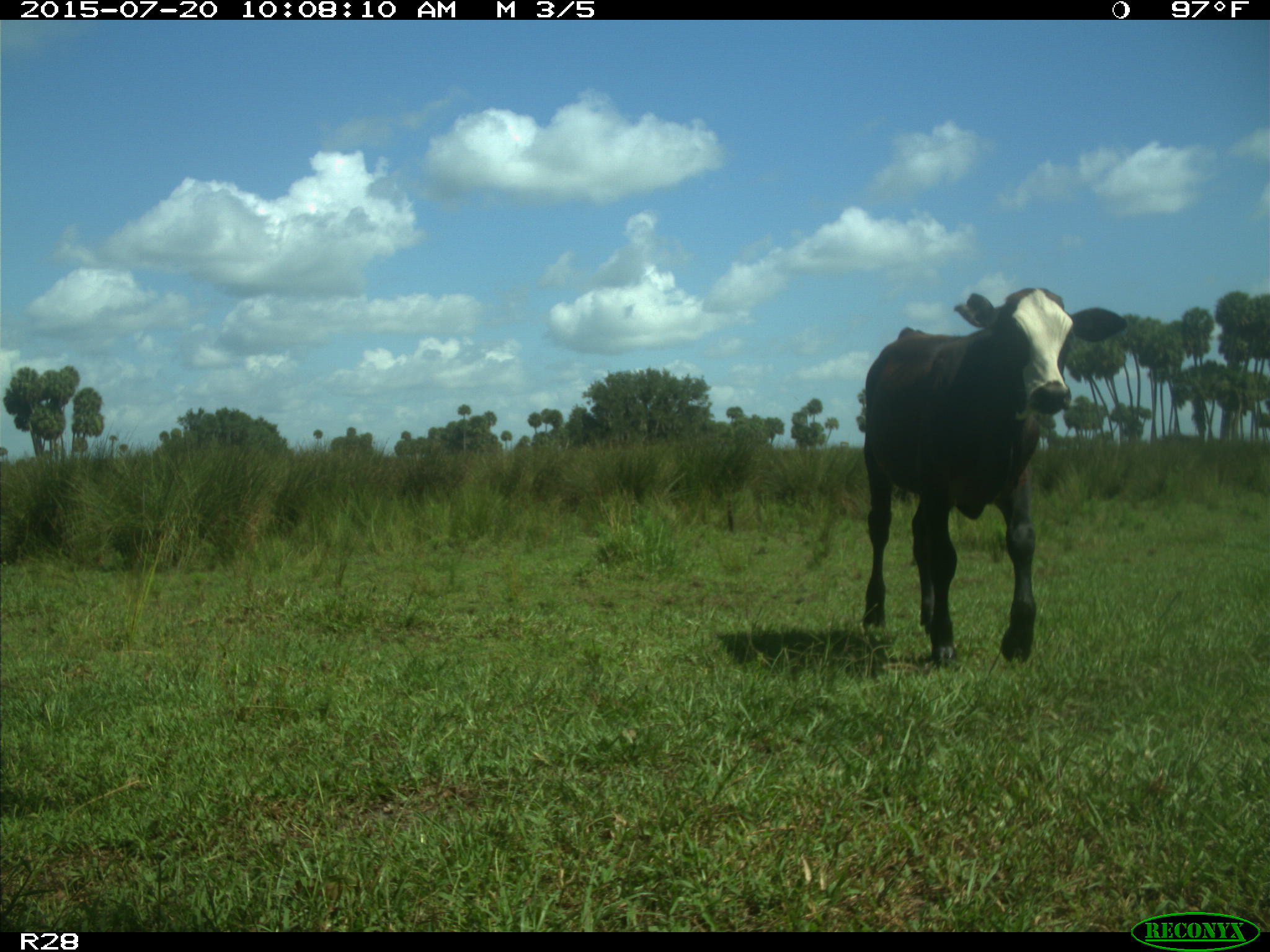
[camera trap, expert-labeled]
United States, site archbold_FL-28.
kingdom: Animalia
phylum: Chordata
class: Mammalia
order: Artiodactyla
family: Bovidae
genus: Bos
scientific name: Bos taurus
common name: domestic cow